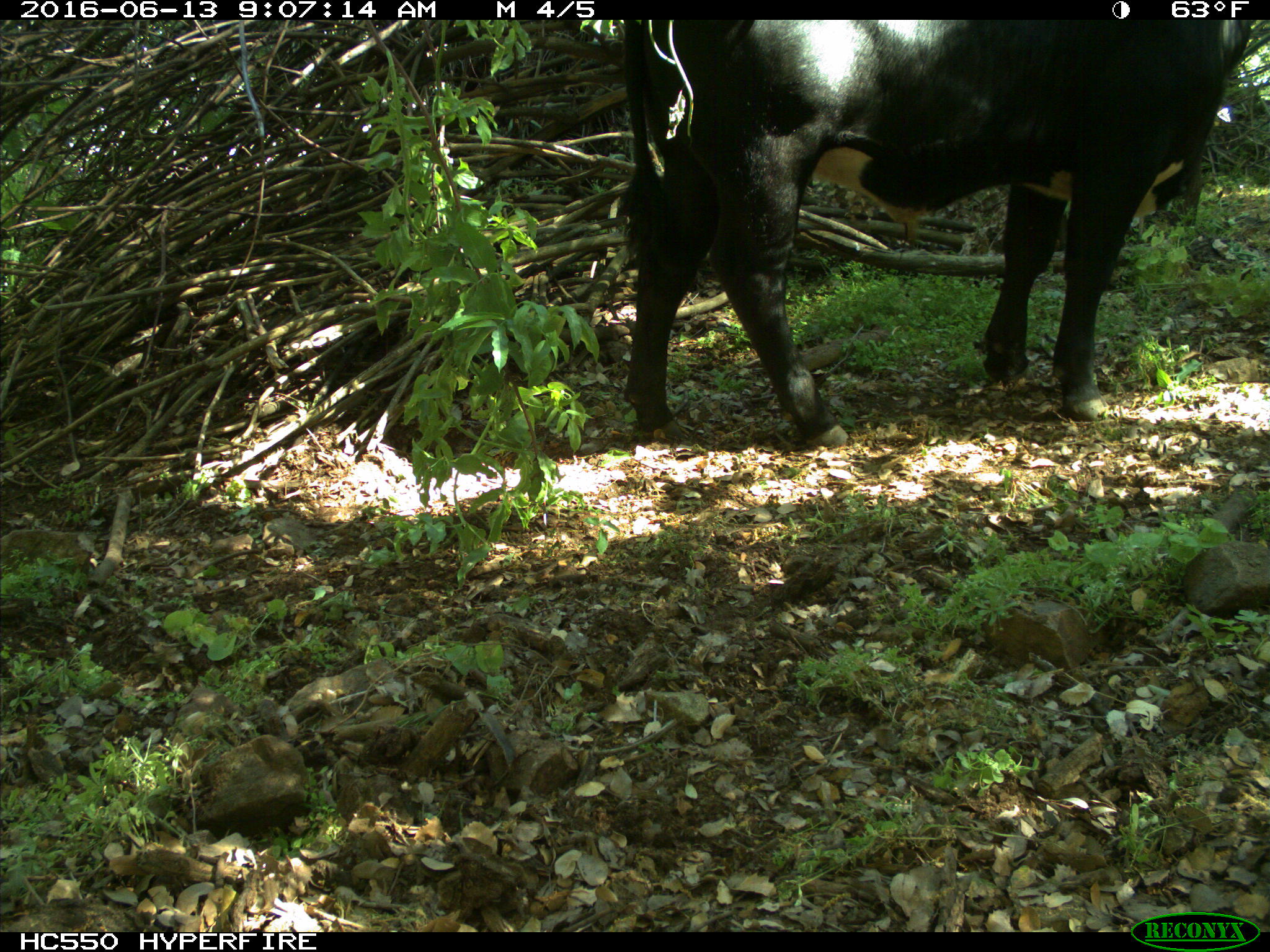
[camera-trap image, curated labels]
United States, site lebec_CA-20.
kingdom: Animalia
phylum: Chordata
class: Mammalia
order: Artiodactyla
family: Bovidae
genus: Bos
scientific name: Bos taurus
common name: domestic cow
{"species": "Bos taurus (domestic cow)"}